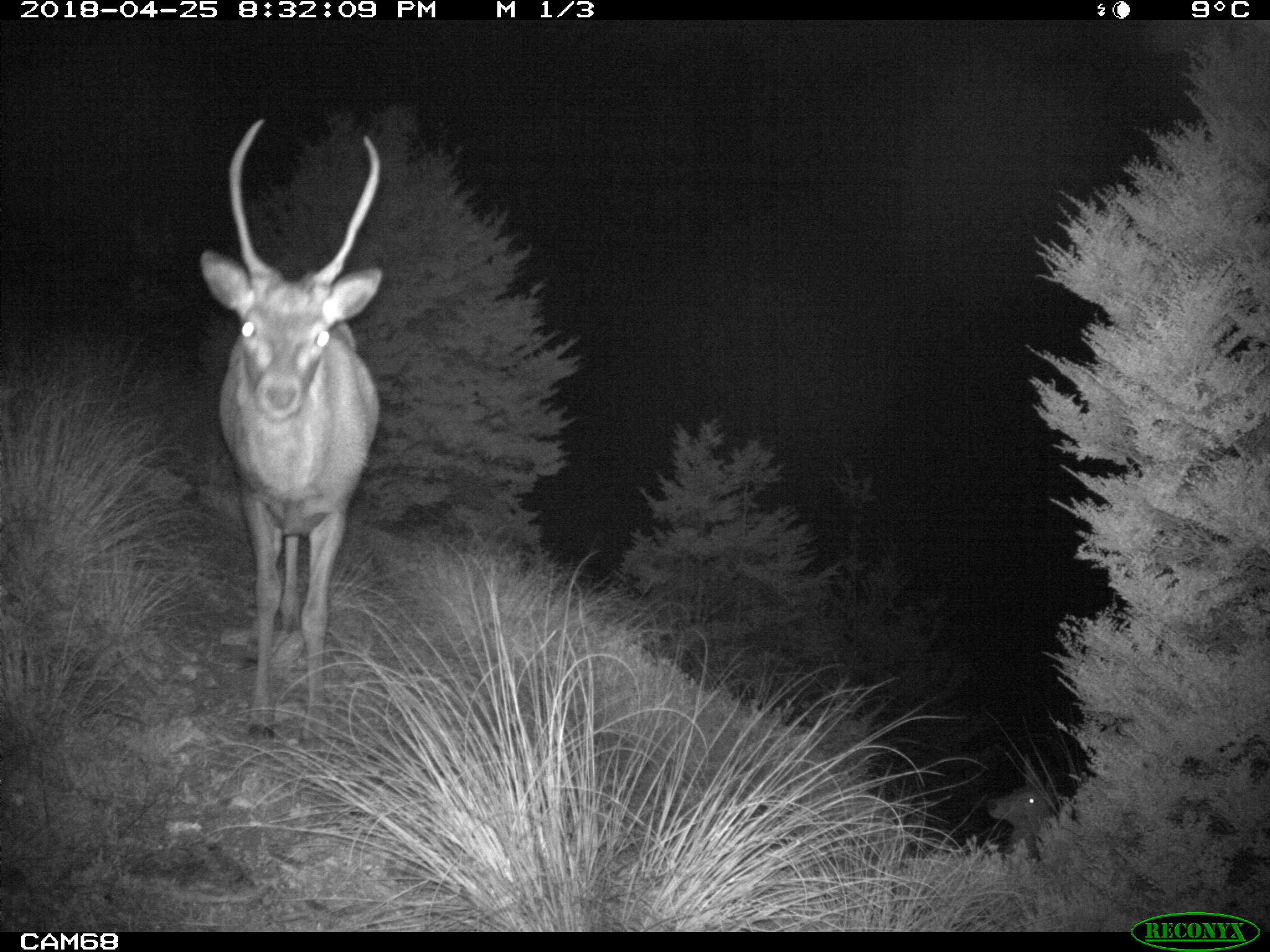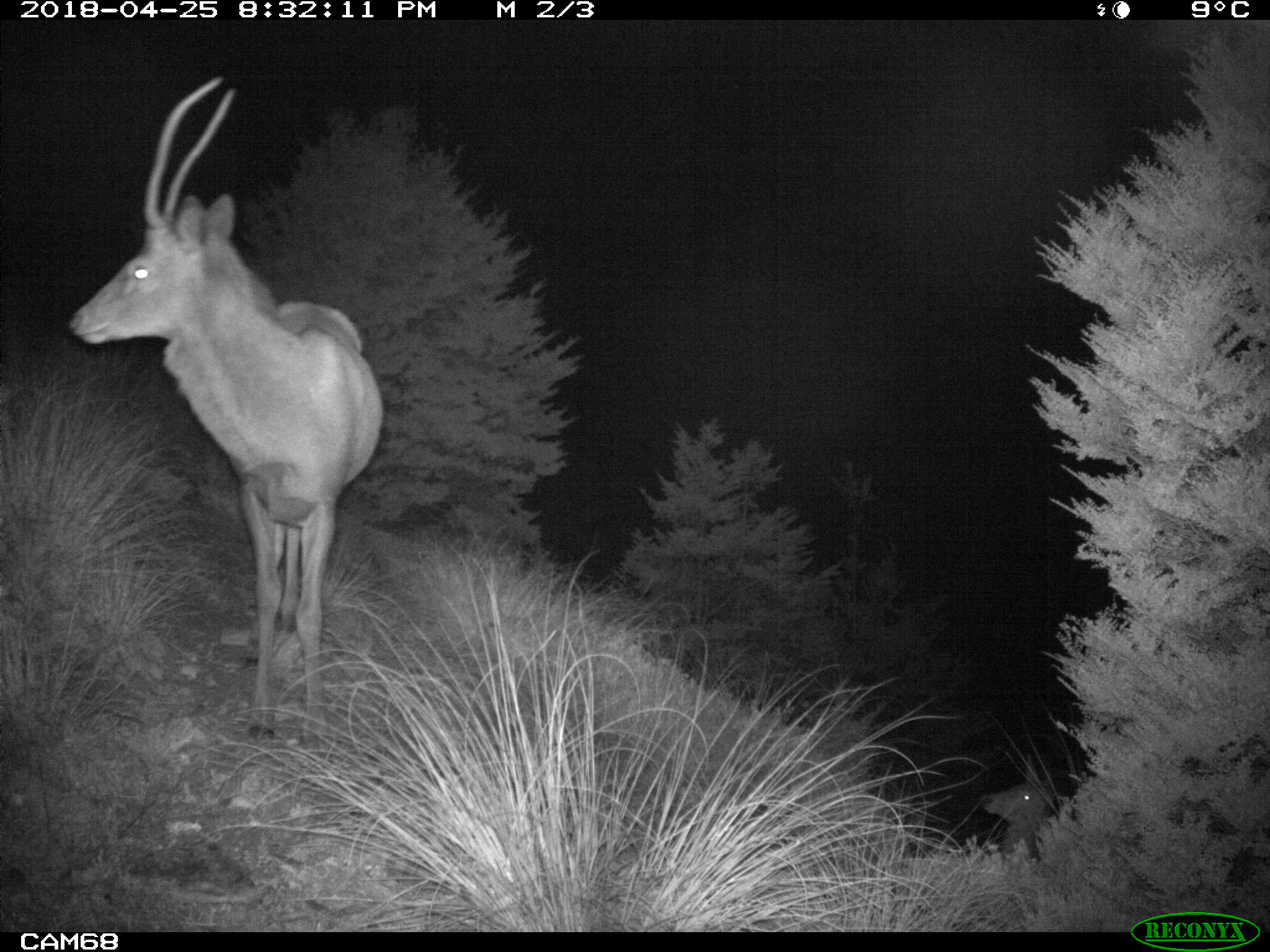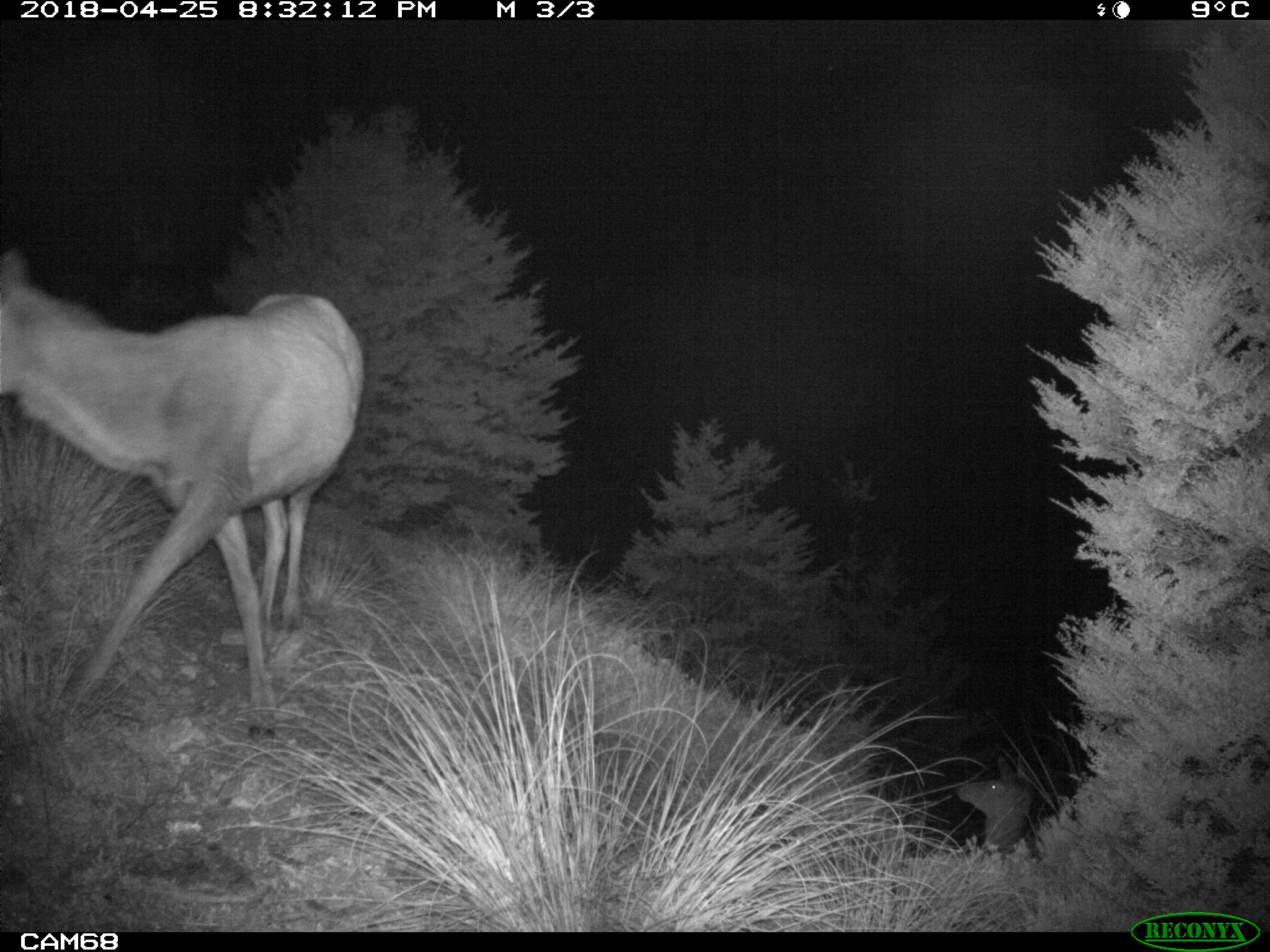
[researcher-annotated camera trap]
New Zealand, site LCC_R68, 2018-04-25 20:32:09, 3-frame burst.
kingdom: Animalia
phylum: Chordata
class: Mammalia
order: Artiodactyla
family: Cervidae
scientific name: Cervidae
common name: deer